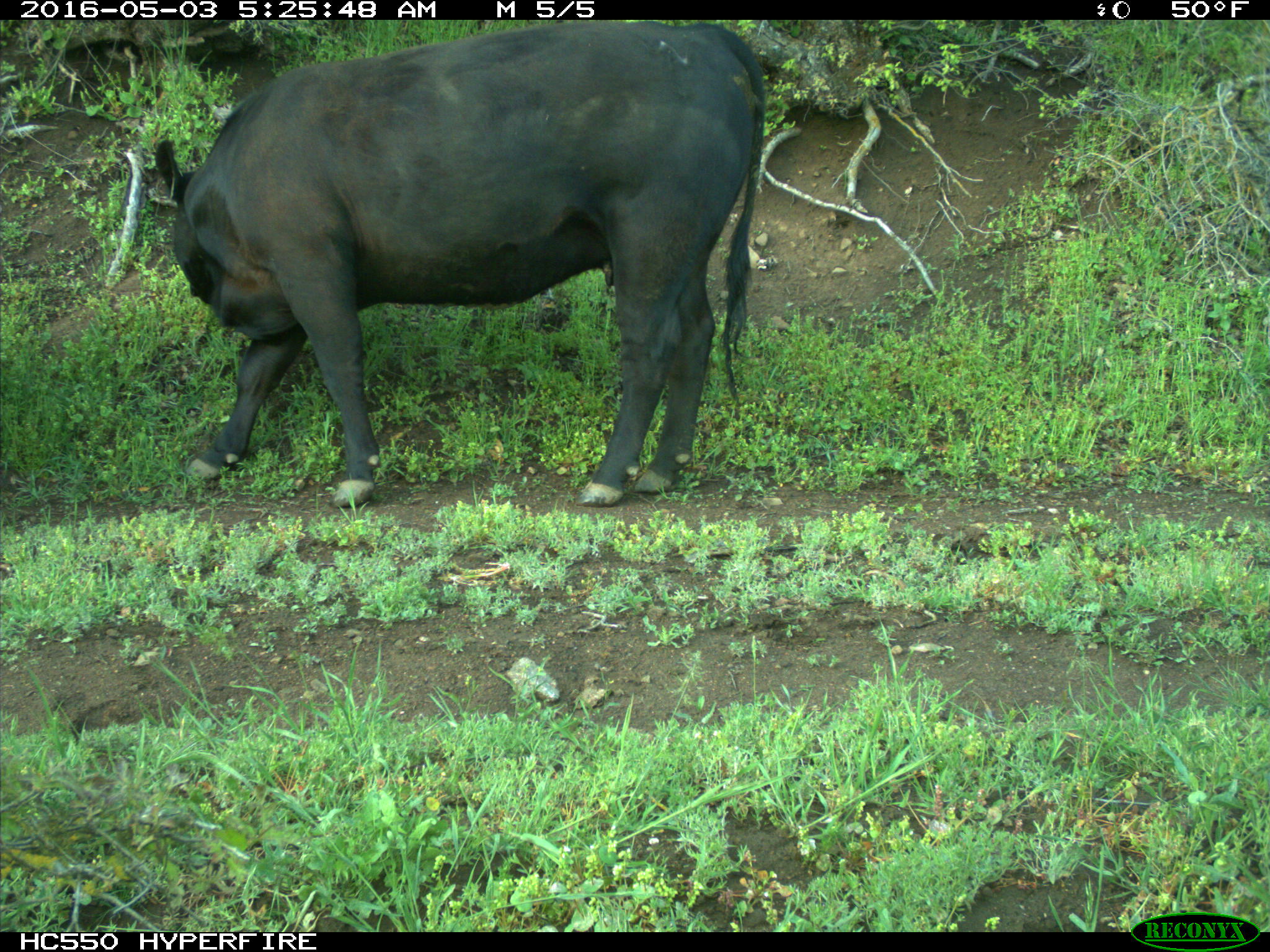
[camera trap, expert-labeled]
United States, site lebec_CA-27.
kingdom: Animalia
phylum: Chordata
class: Mammalia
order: Artiodactyla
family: Bovidae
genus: Bos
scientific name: Bos taurus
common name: domestic cow